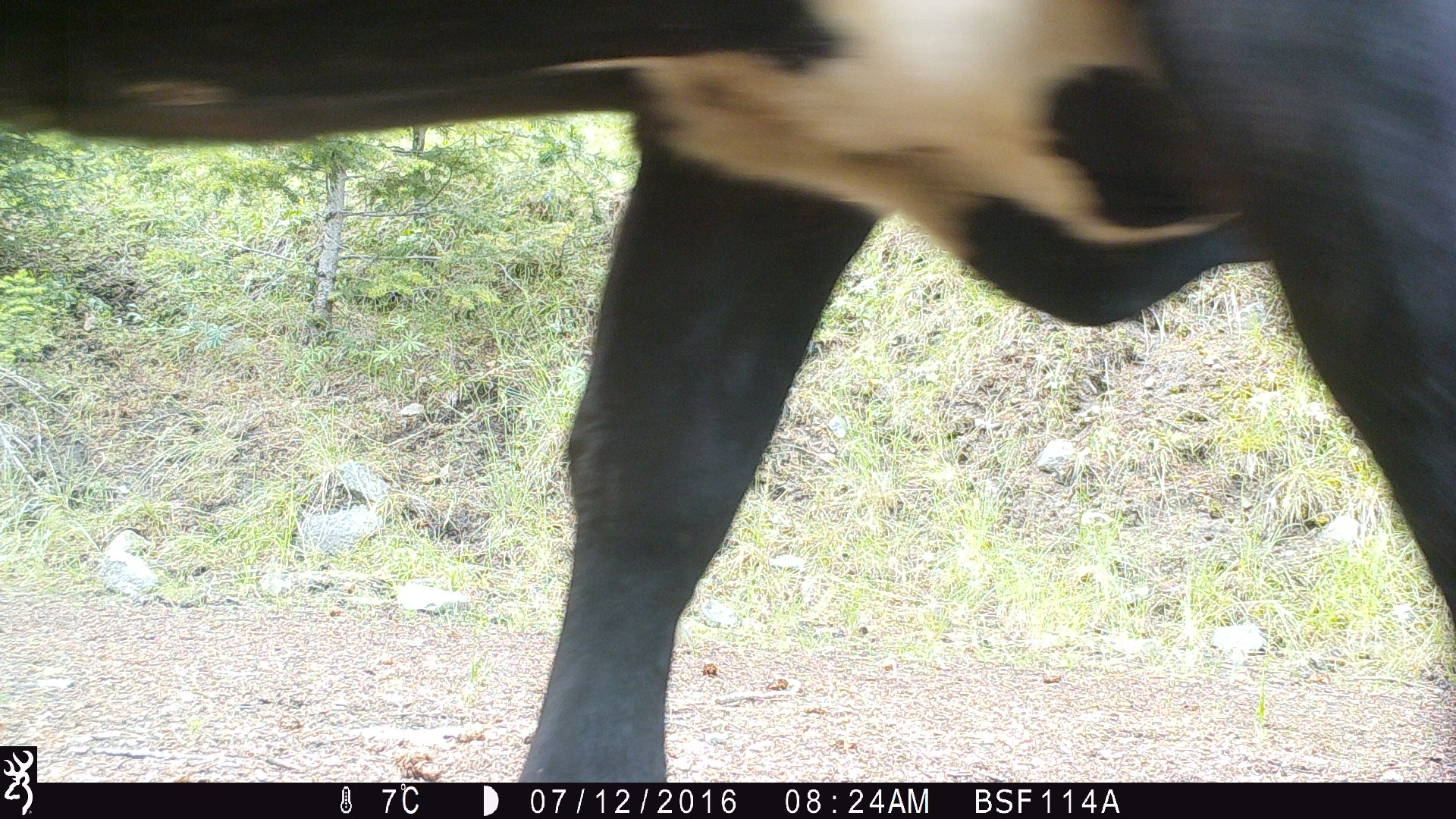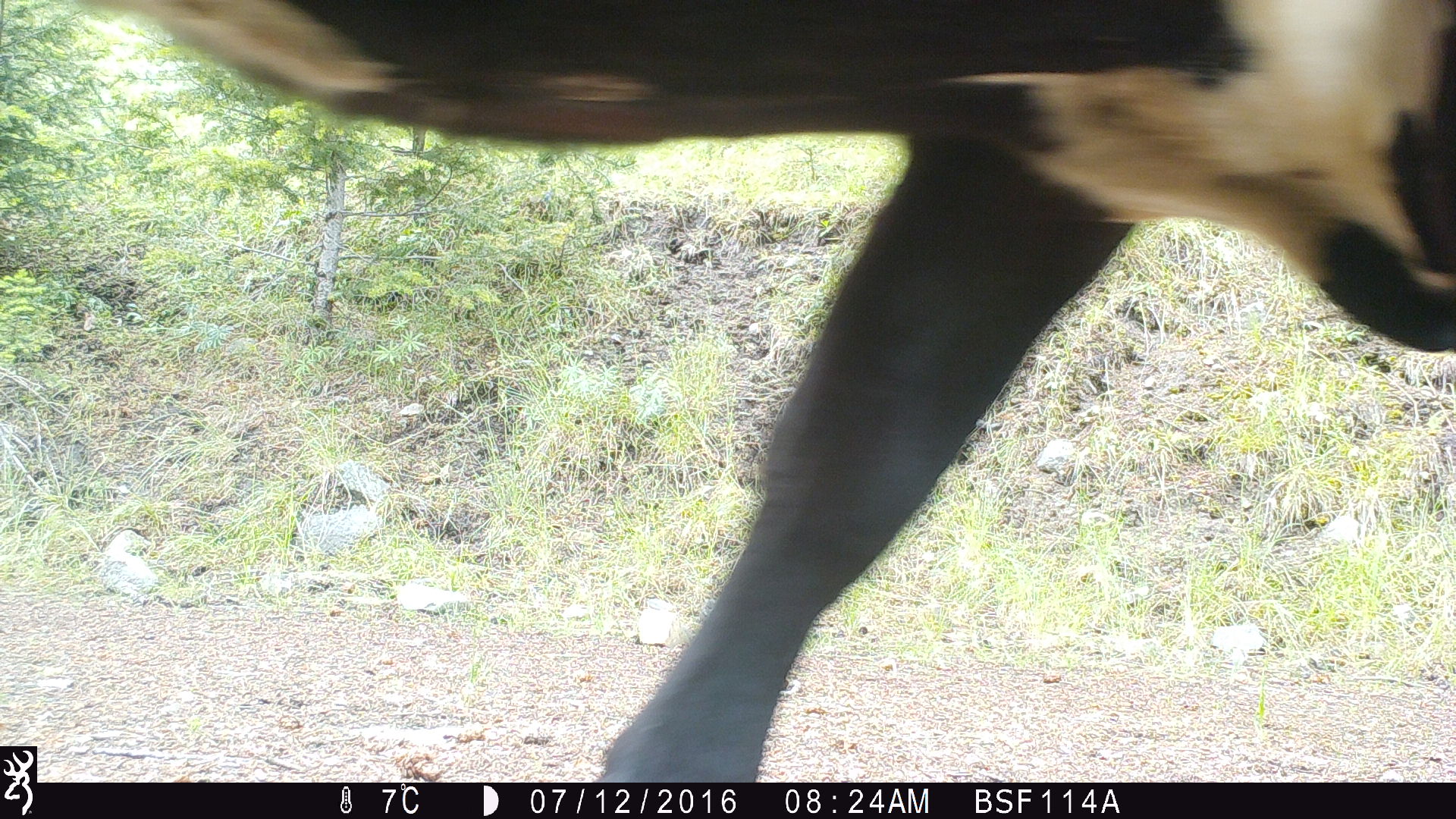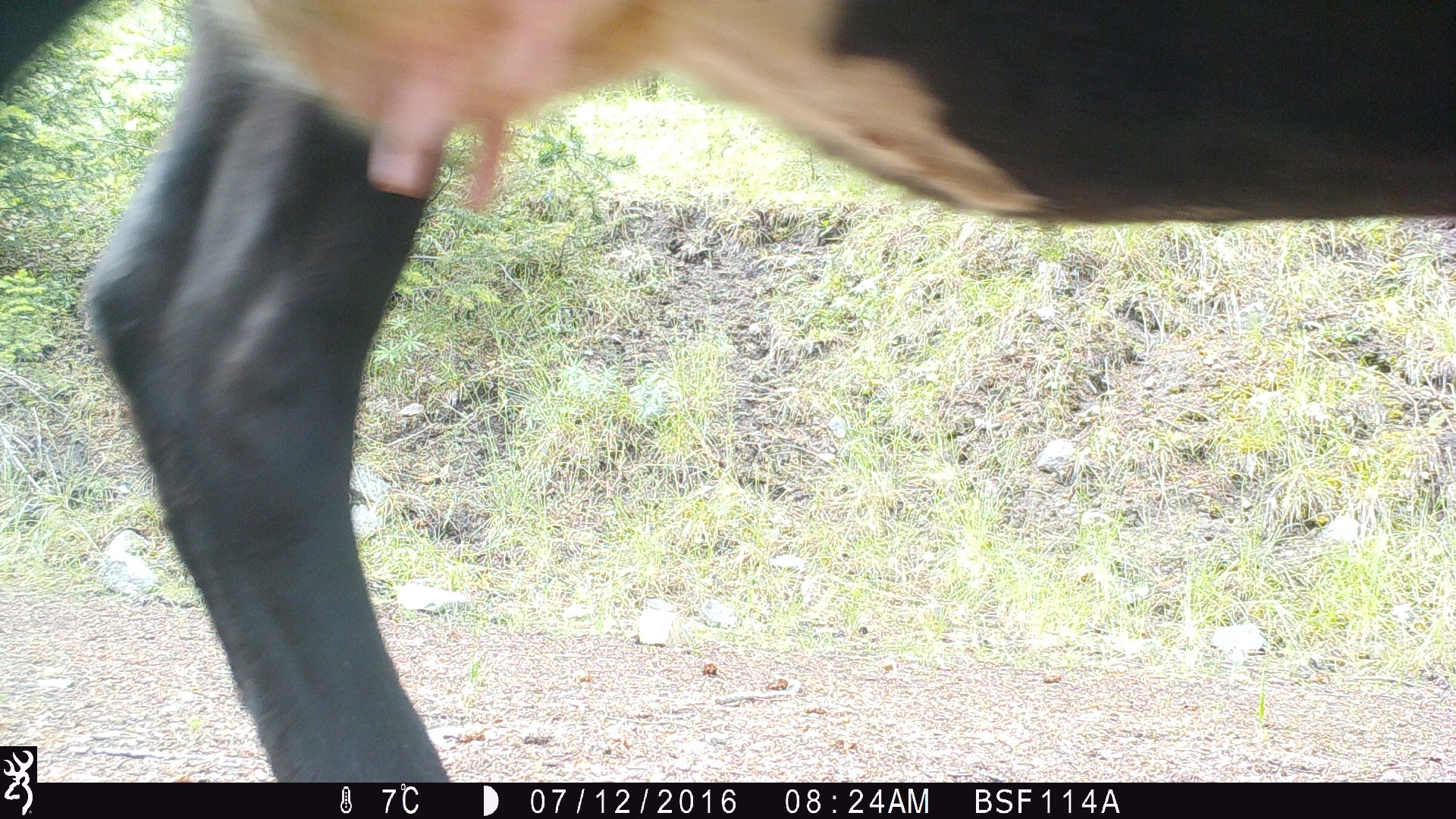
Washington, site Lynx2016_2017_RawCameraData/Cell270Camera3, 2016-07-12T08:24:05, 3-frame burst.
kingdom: Animalia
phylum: Chordata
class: Mammalia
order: Artiodactyla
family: Bovidae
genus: Bos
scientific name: Bos taurus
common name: domestic cattle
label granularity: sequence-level